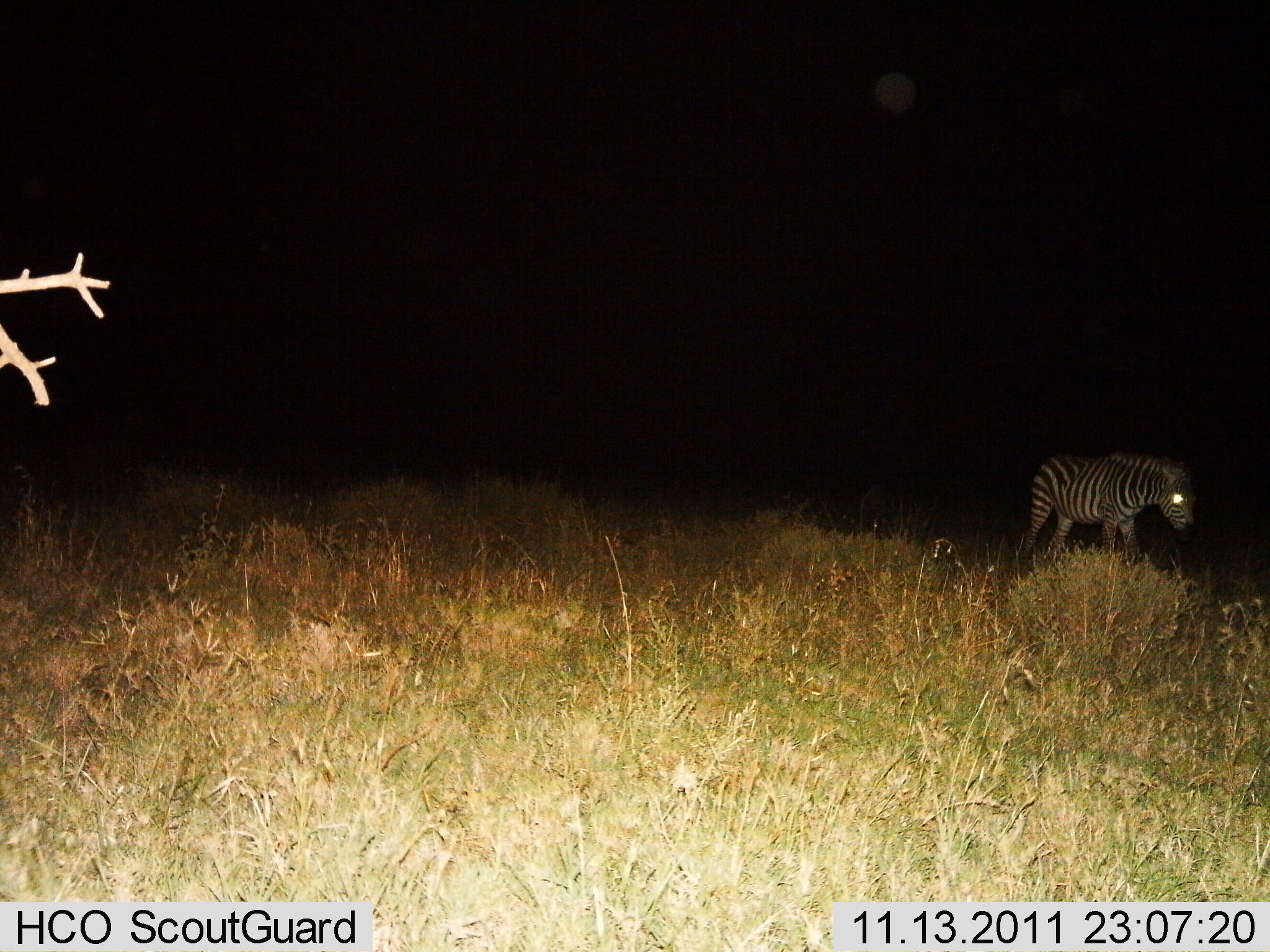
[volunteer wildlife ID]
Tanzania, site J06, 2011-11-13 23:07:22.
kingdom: Animalia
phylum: Chordata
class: Mammalia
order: Perissodactyla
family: Equidae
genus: Equus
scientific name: Equus quagga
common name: plains zebra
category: zebra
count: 1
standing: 60%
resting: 0%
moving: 40%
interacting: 0%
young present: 0%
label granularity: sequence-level